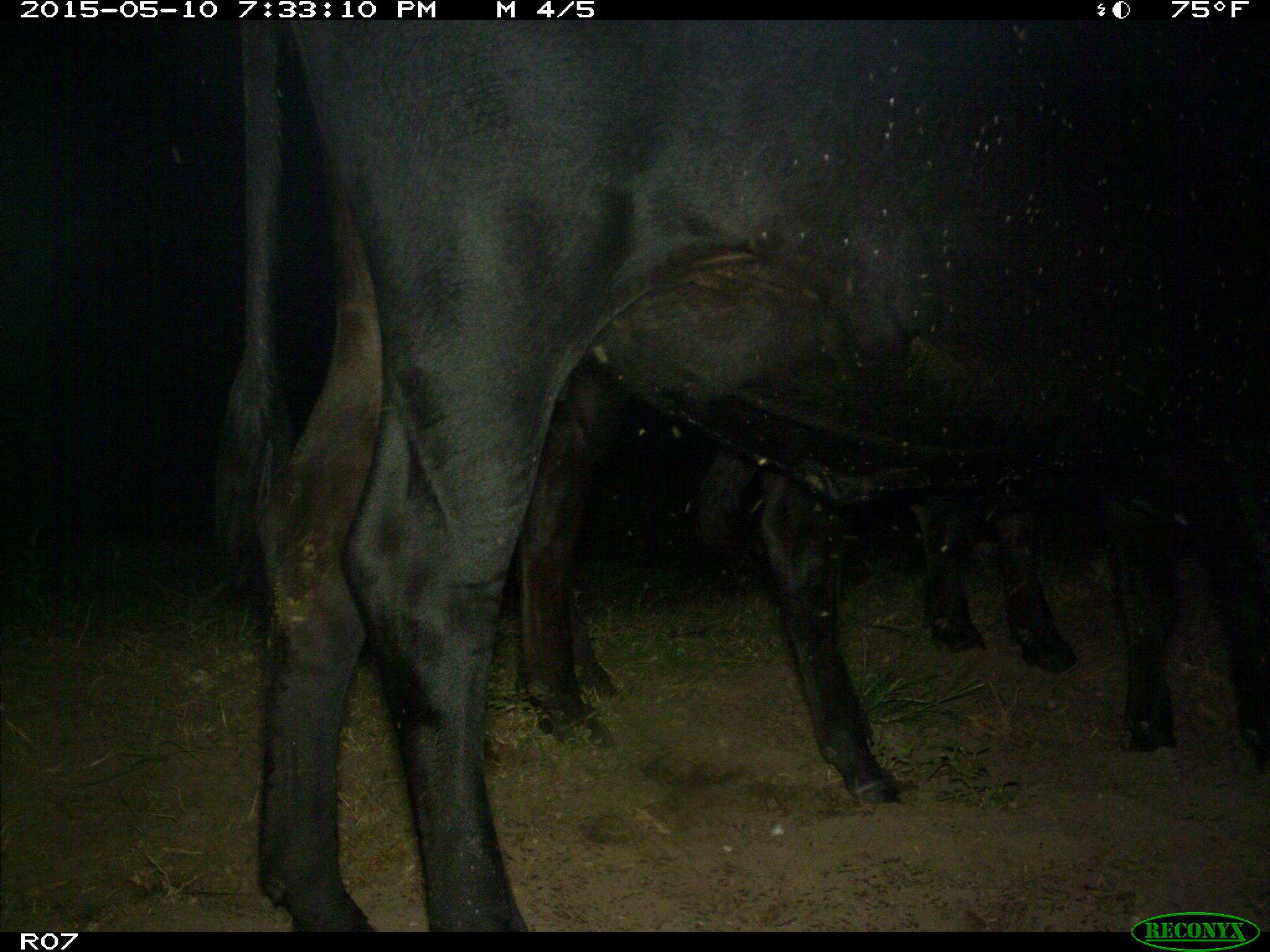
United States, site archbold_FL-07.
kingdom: Animalia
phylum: Chordata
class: Mammalia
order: Artiodactyla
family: Bovidae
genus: Bos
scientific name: Bos taurus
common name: domestic cow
Bos taurus (domestic cow).